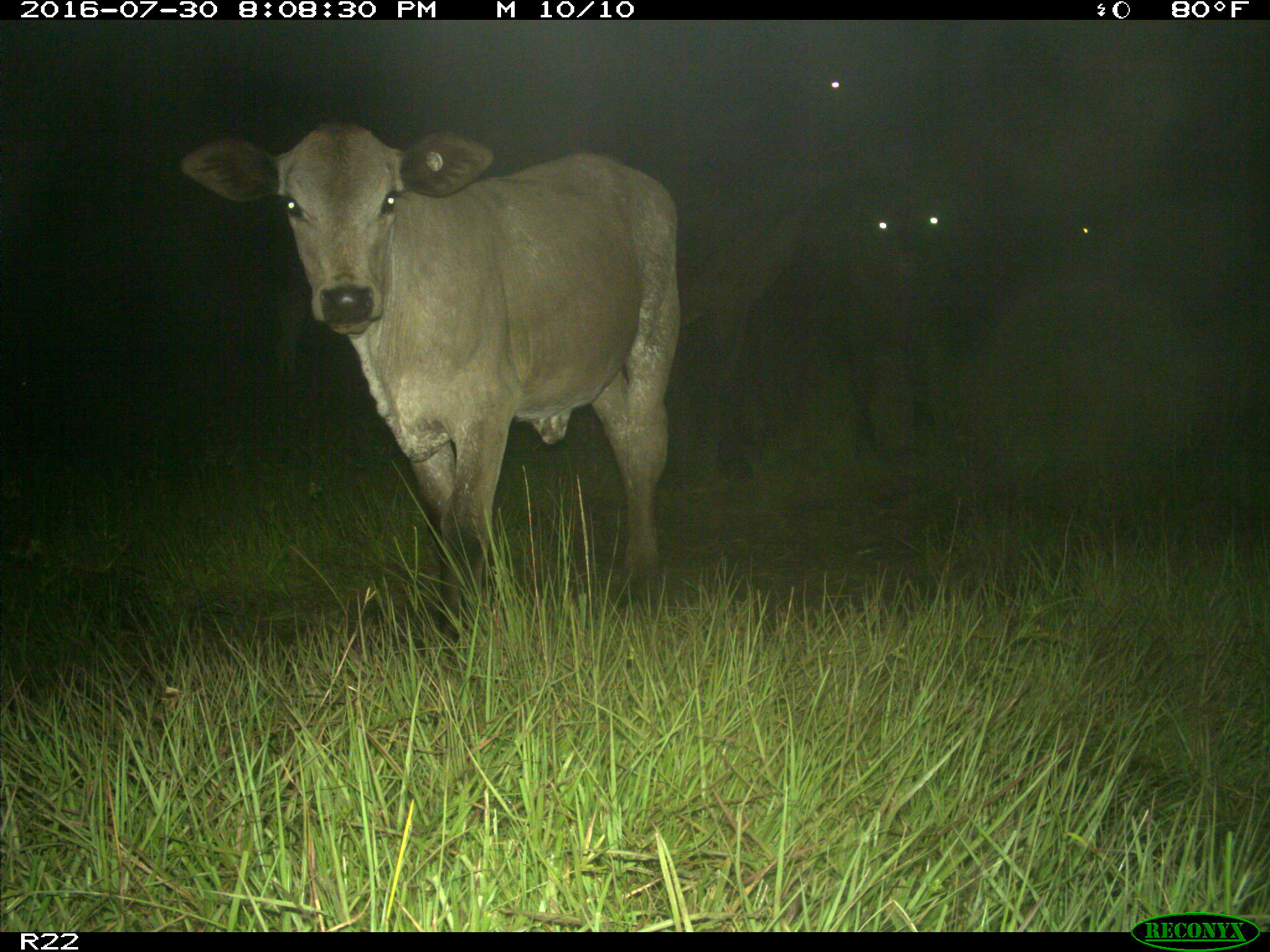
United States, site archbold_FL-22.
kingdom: Animalia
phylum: Chordata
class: Mammalia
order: Artiodactyla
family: Bovidae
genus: Bos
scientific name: Bos taurus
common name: domestic cow